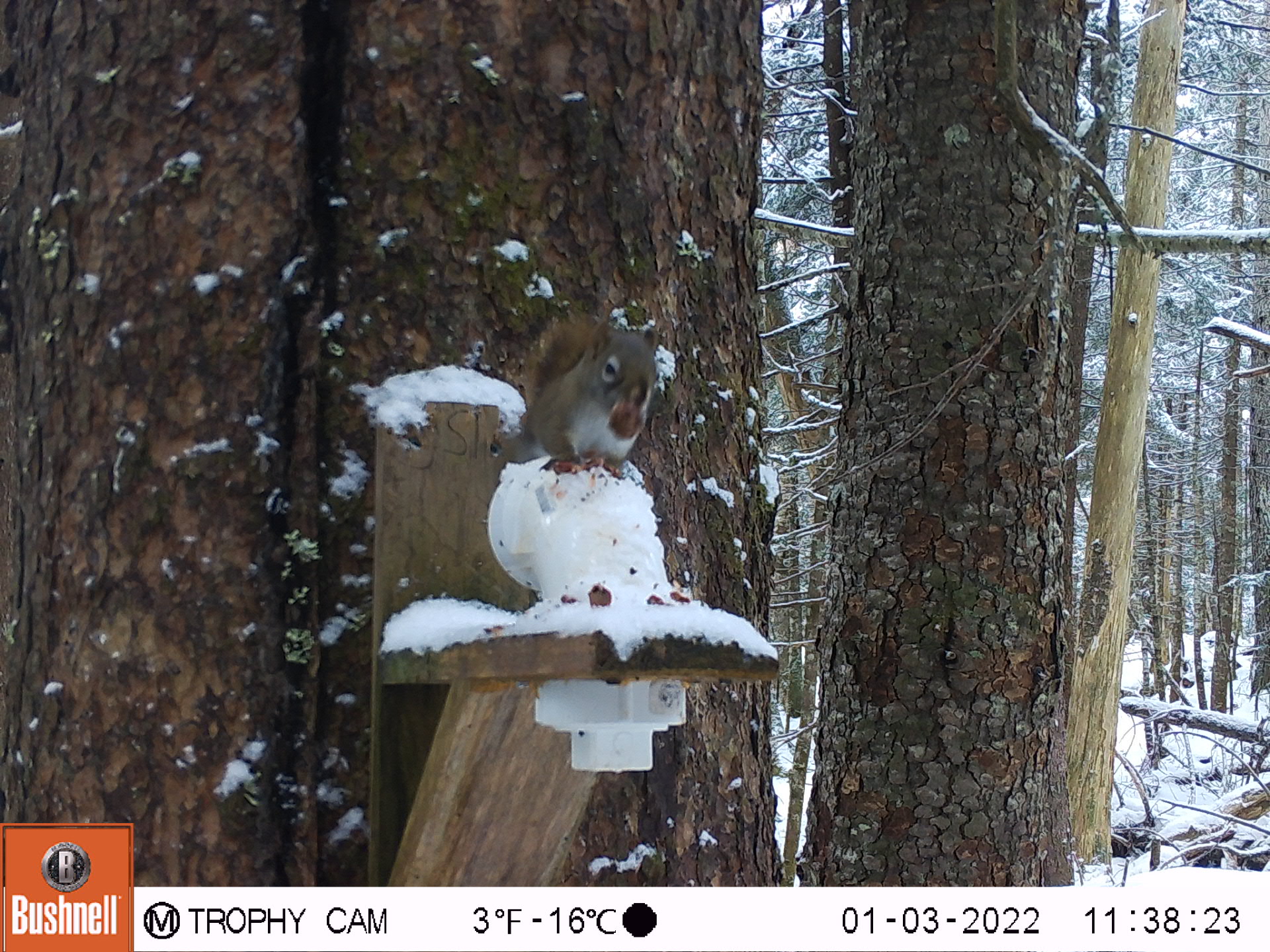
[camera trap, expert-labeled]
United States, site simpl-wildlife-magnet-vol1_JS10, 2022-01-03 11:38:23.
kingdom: Animalia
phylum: Chordata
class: Mammalia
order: Rodentia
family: Sciuridae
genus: Tamiasciurus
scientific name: Tamiasciurus hudsonicus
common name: red squirrel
Red squirrel (Tamiasciurus hudsonicus).